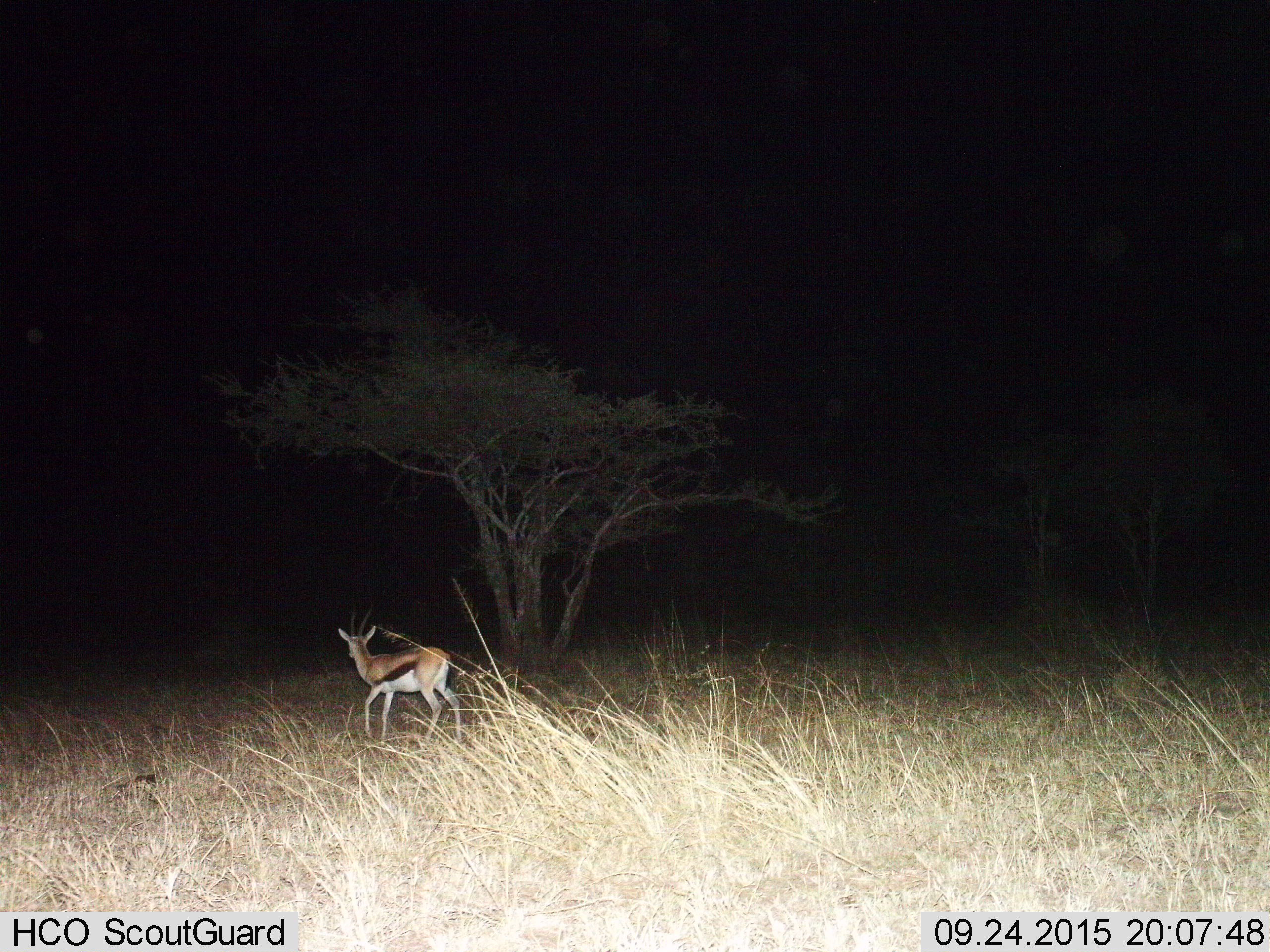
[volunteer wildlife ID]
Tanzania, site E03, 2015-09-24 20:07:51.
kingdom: Animalia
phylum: Chordata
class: Mammalia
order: Artiodactyla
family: Bovidae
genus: Eudorcas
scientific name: Eudorcas thomsonii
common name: thomson's gazelle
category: gazellethomsons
Gazellethomsons (thomson's gazelle) (Eudorcas thomsonii), count 1. Behavior (volunteer vote fractions): standing 24%, resting 0%, moving 82%, interacting 0%. Young present (vote fraction): 0%. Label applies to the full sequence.